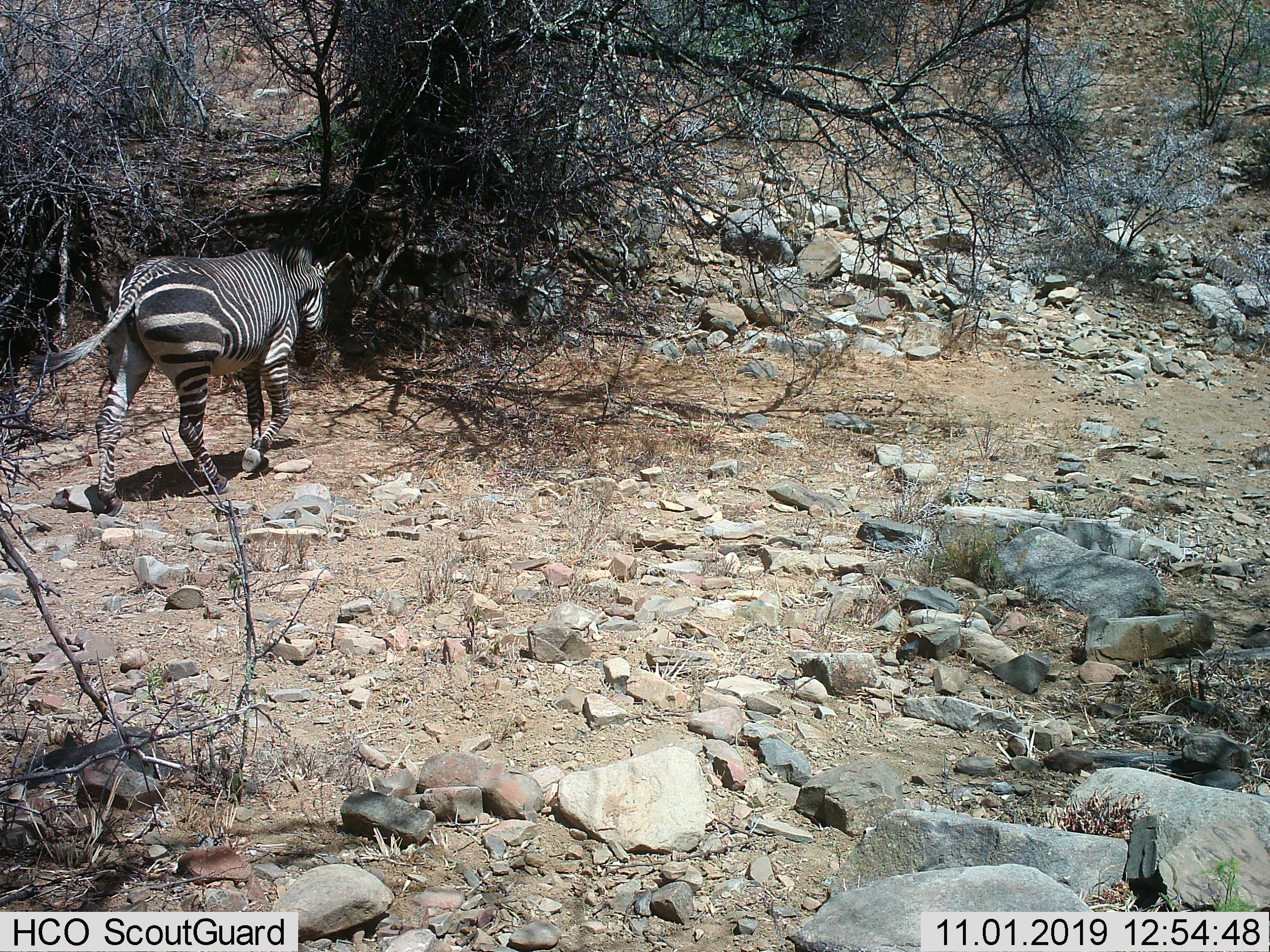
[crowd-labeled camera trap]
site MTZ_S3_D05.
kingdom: Animalia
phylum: Chordata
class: Mammalia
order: Perissodactyla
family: Equidae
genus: Equus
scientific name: Equus zebra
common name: mountain zebra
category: zebramountain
Zebramountain (mountain zebra) (Equus zebra), count 1. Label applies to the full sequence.